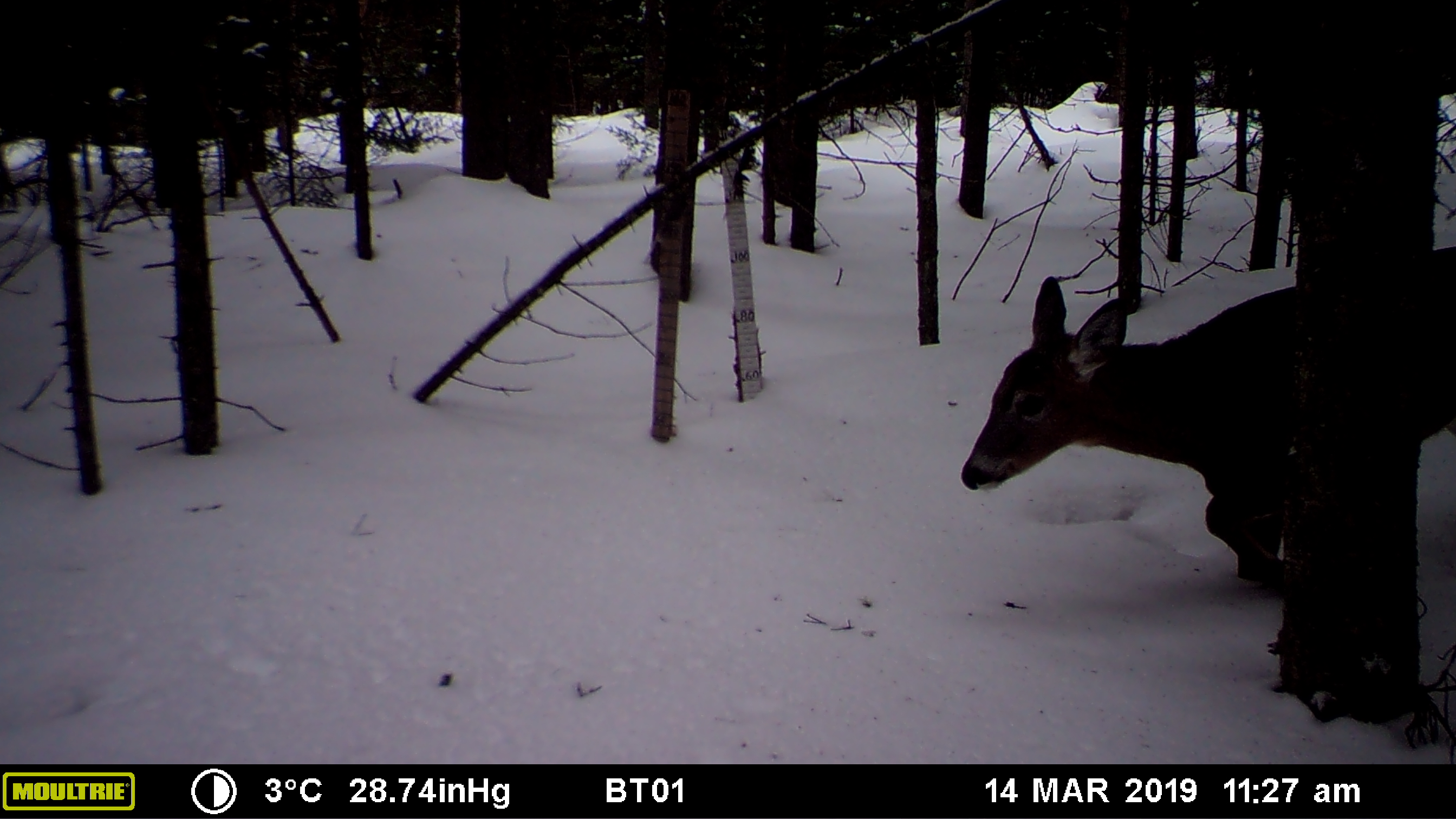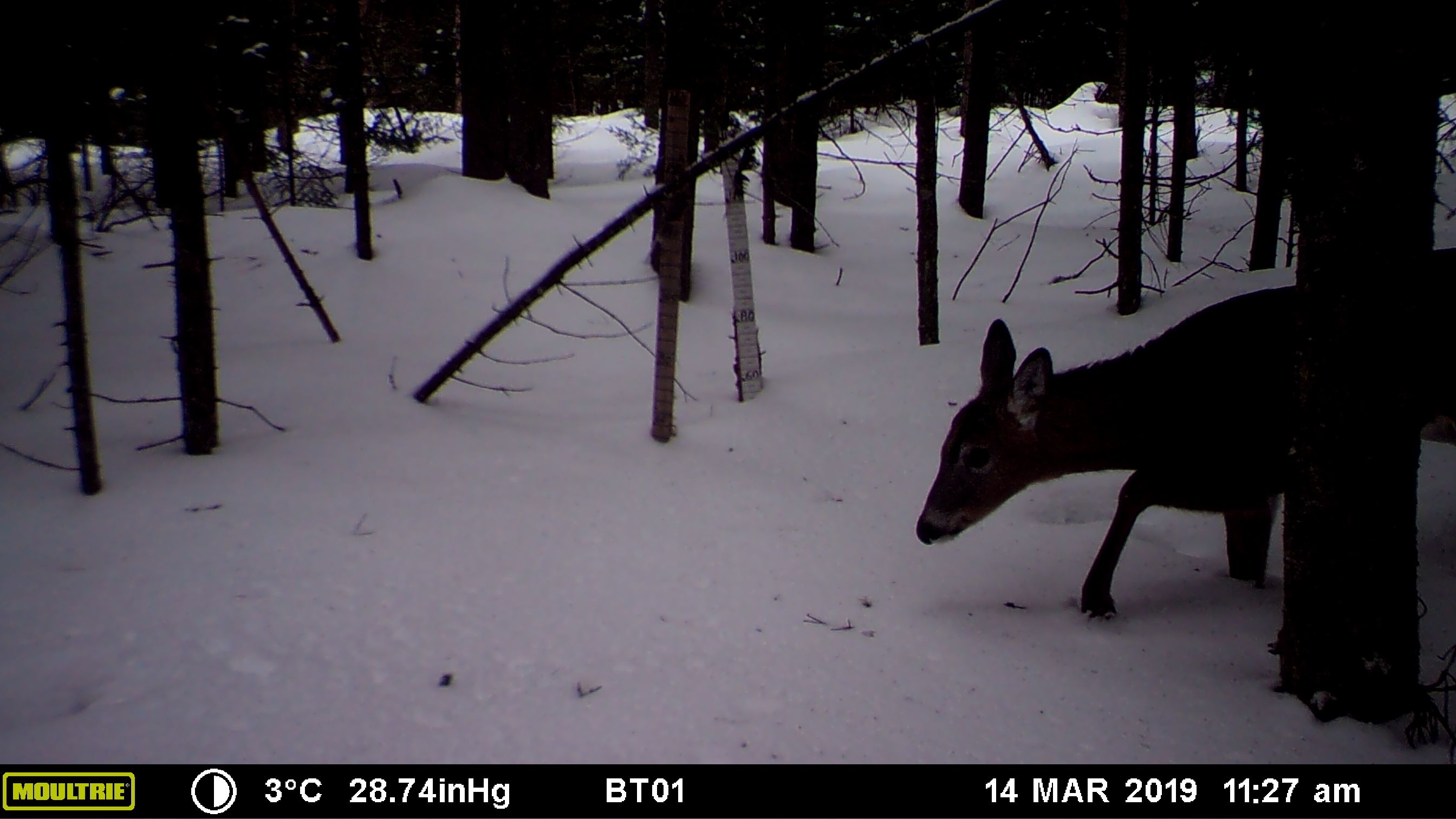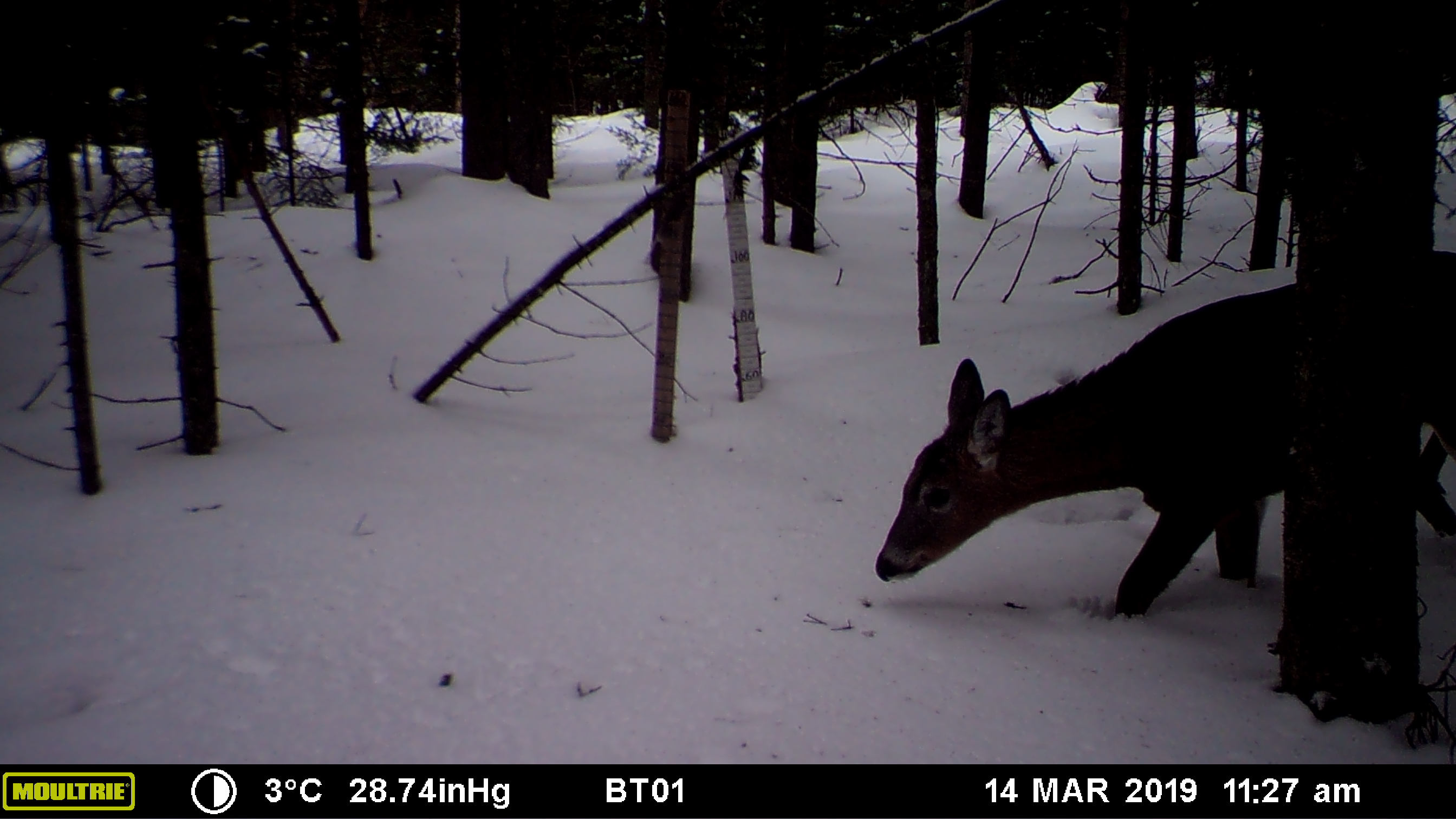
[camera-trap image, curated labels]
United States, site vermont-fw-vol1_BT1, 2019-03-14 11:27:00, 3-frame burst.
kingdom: Animalia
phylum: Chordata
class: Mammalia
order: Artiodactyla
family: Cervidae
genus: Odocoileus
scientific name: Odocoileus virginianus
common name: white-tailed deer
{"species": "white-tailed deer (Odocoileus virginianus)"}